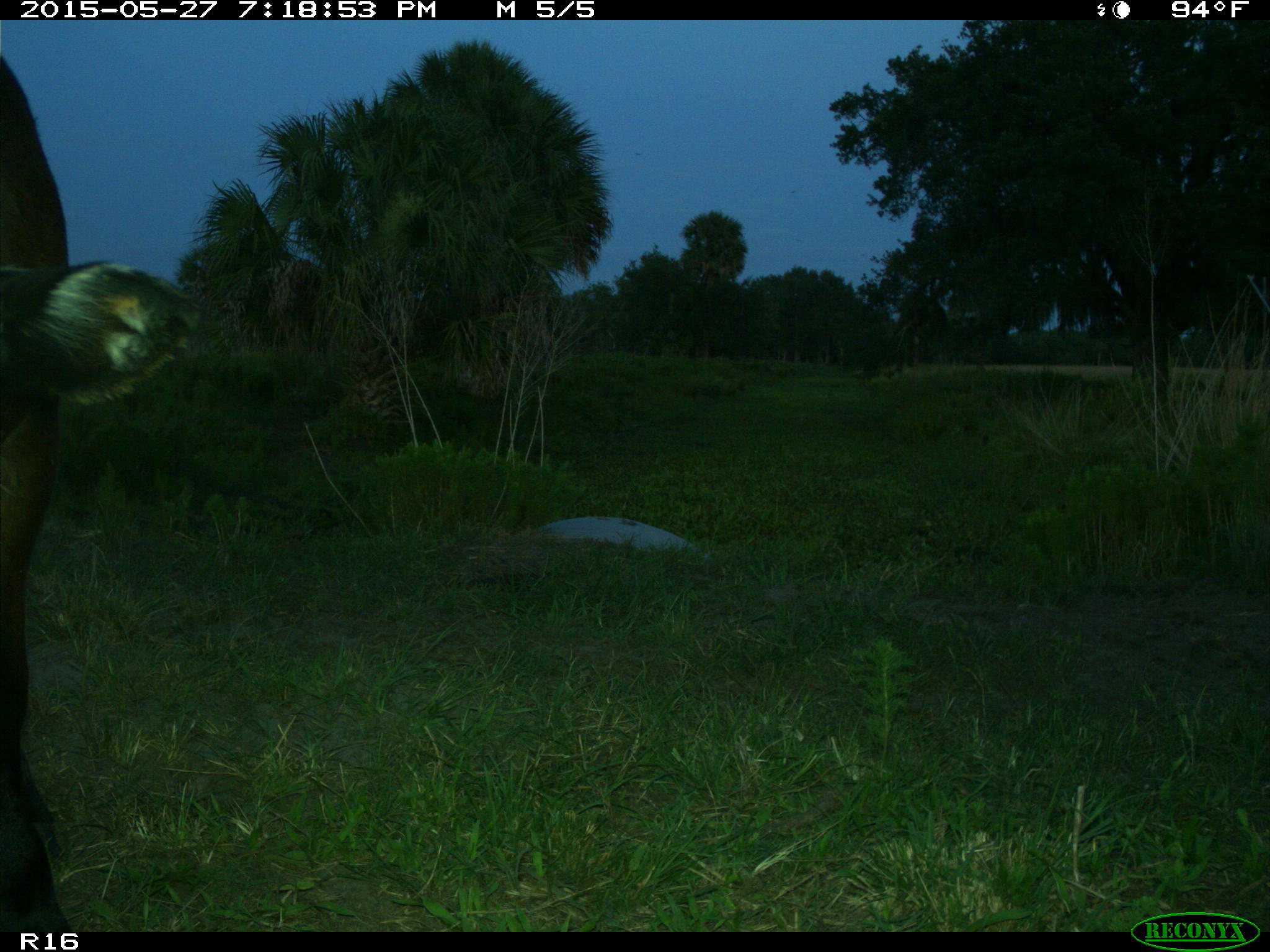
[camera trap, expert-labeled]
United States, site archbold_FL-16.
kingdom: Animalia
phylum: Chordata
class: Mammalia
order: Artiodactyla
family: Bovidae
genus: Bos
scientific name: Bos taurus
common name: domestic cow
Bos taurus (domestic cow).